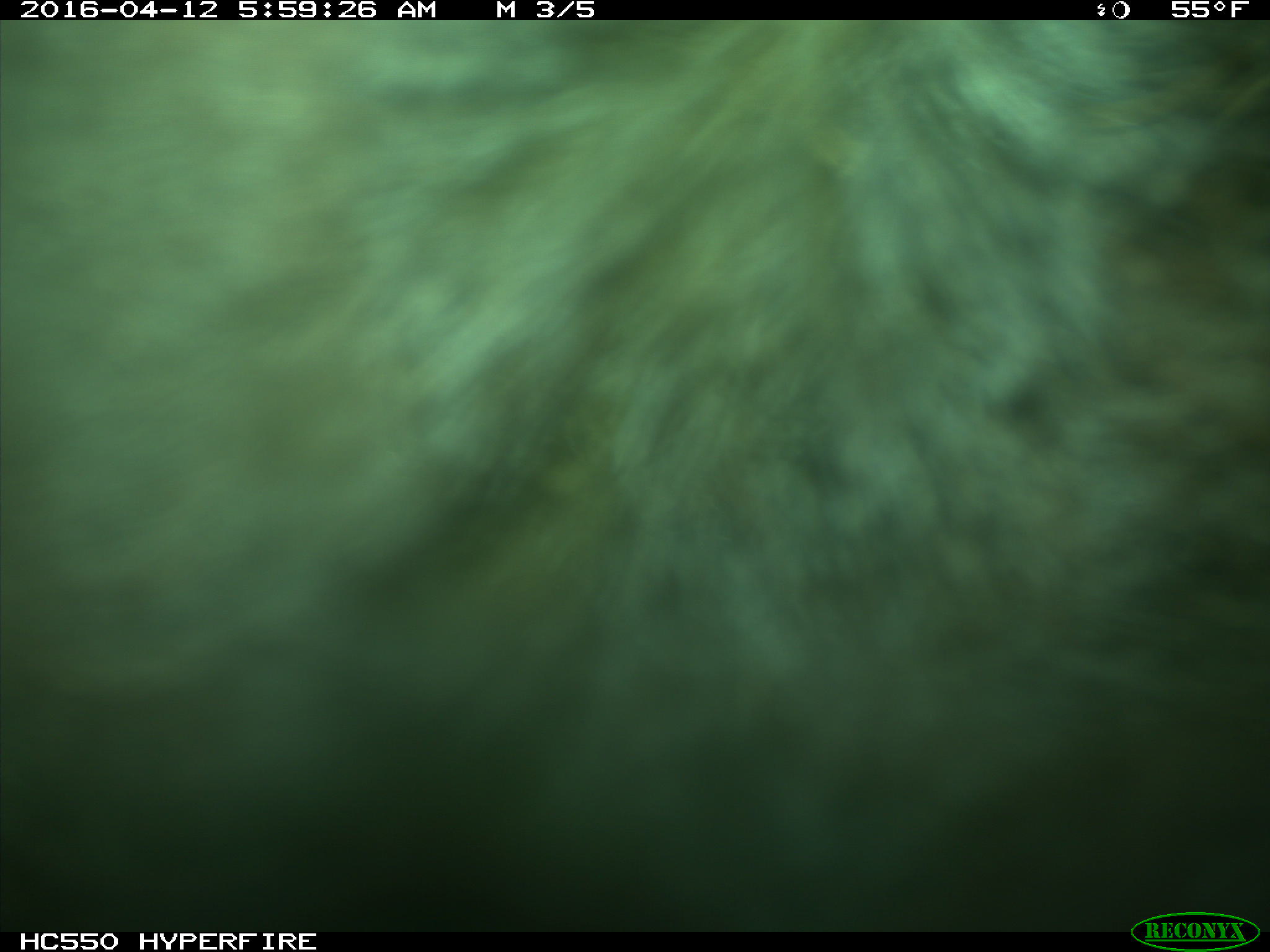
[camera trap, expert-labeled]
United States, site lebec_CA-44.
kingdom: Animalia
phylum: Chordata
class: Mammalia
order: Artiodactyla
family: Bovidae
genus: Bos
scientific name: Bos taurus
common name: domestic cow